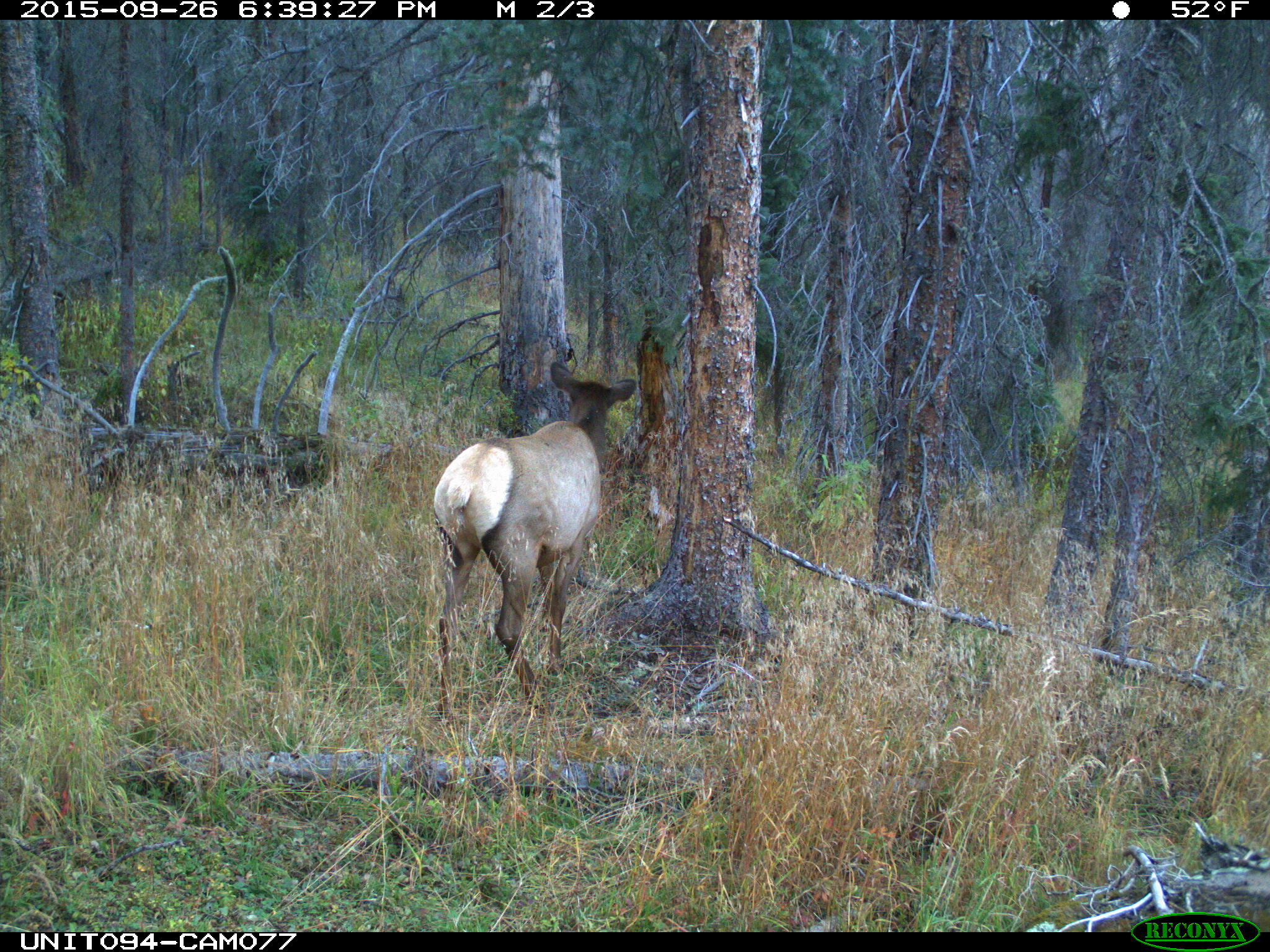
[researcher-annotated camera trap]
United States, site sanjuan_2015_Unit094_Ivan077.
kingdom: Animalia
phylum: Chordata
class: Mammalia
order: Artiodactyla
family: Cervidae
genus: Cervus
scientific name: Cervus elaphus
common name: red deer